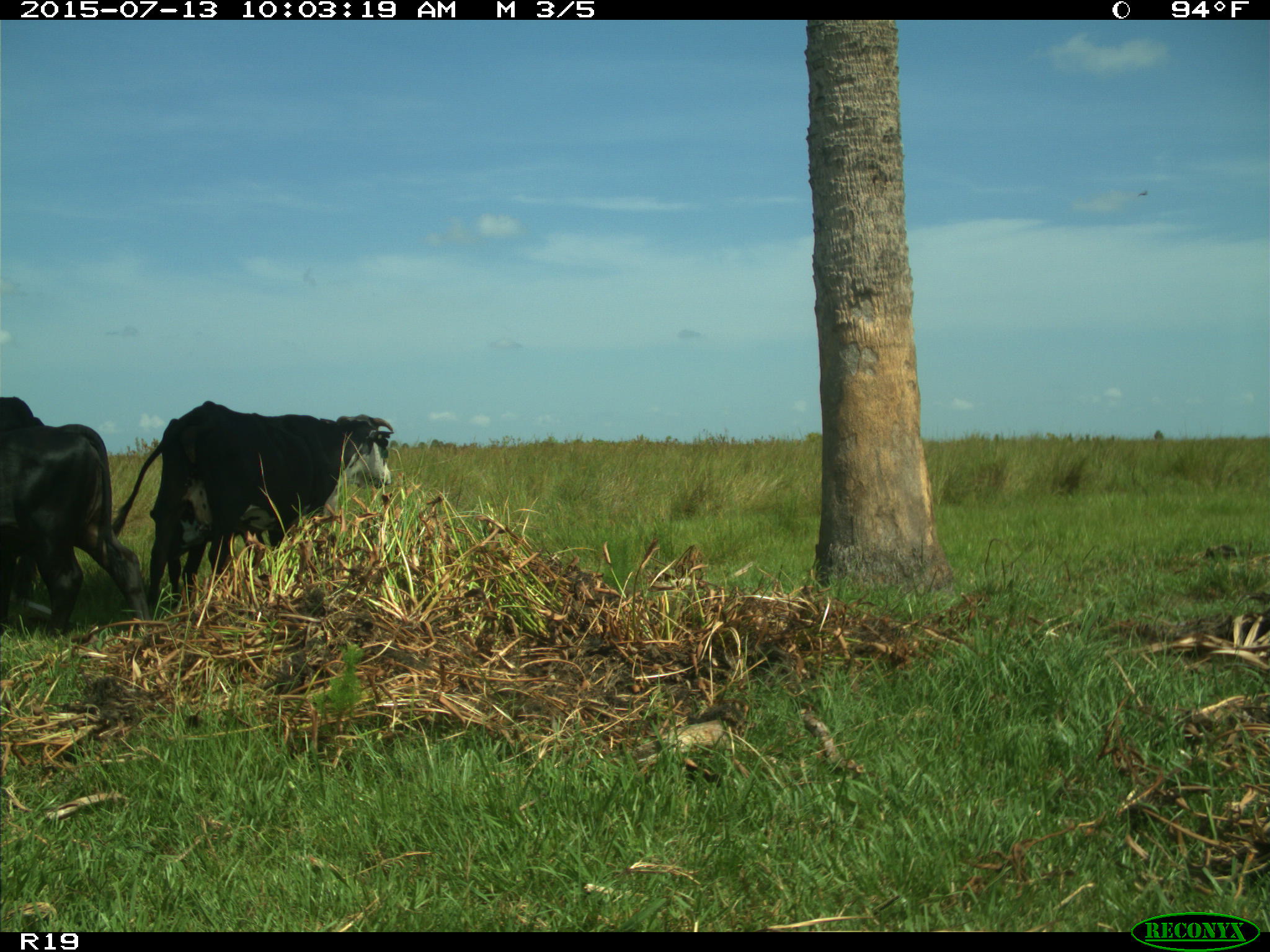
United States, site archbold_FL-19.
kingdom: Animalia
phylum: Chordata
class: Mammalia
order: Artiodactyla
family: Bovidae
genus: Bos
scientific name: Bos taurus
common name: domestic cow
Bos taurus (domestic cow).